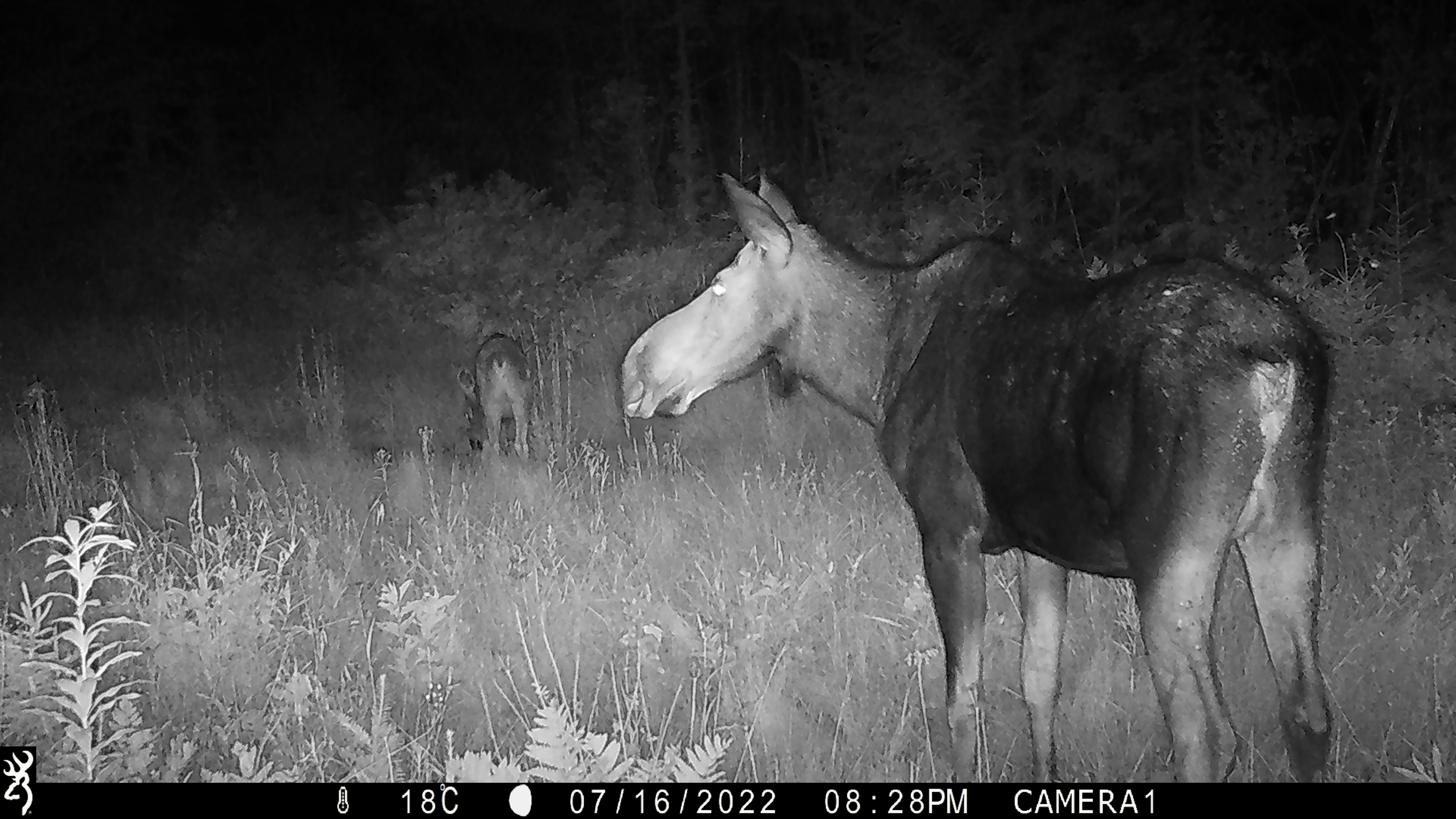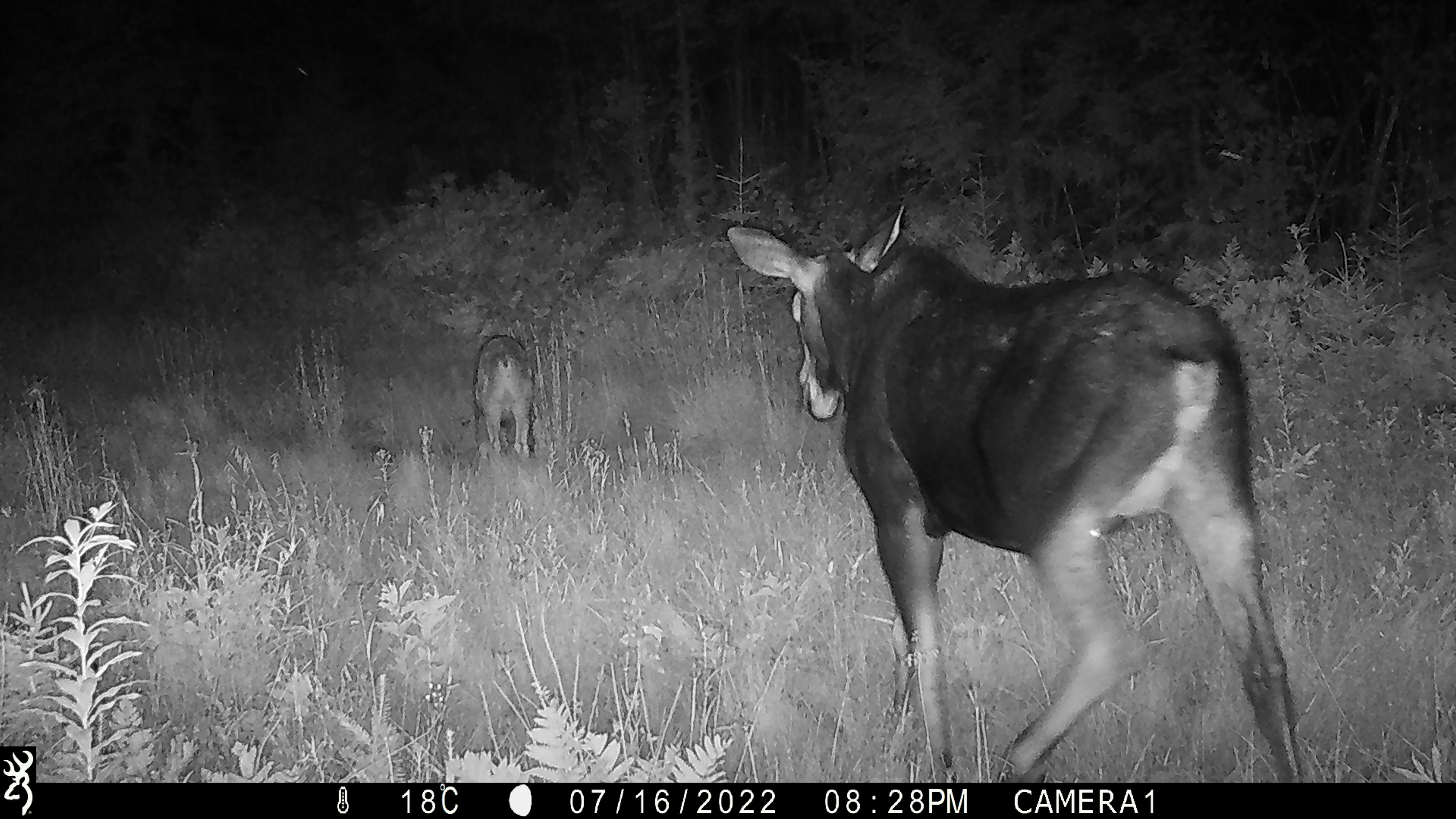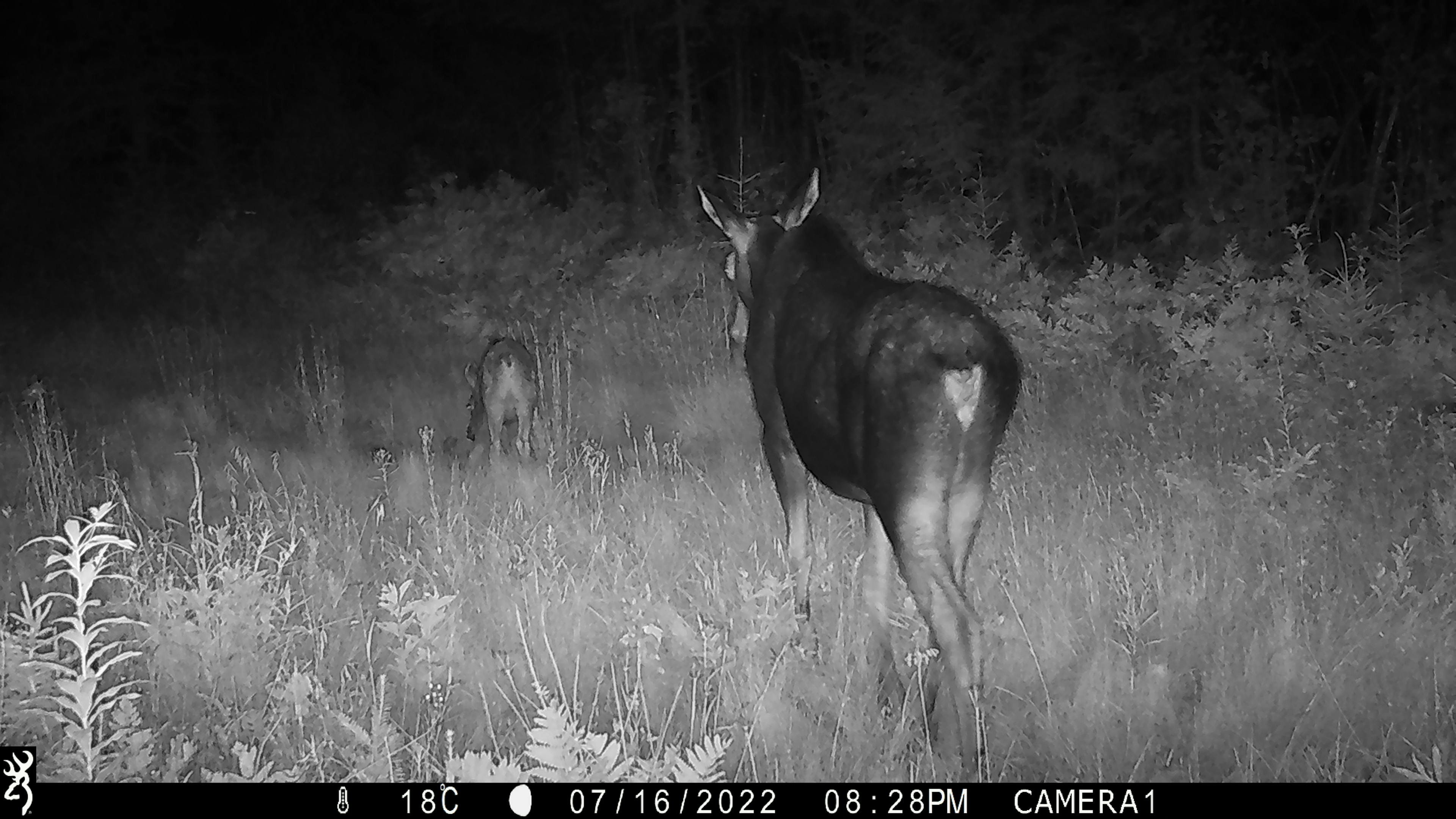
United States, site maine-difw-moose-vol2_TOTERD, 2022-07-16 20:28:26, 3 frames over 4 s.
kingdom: Animalia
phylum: Chordata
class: Mammalia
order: Artiodactyla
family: Cervidae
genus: Alces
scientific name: Alces alces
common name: moose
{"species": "moose (Alces alces)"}